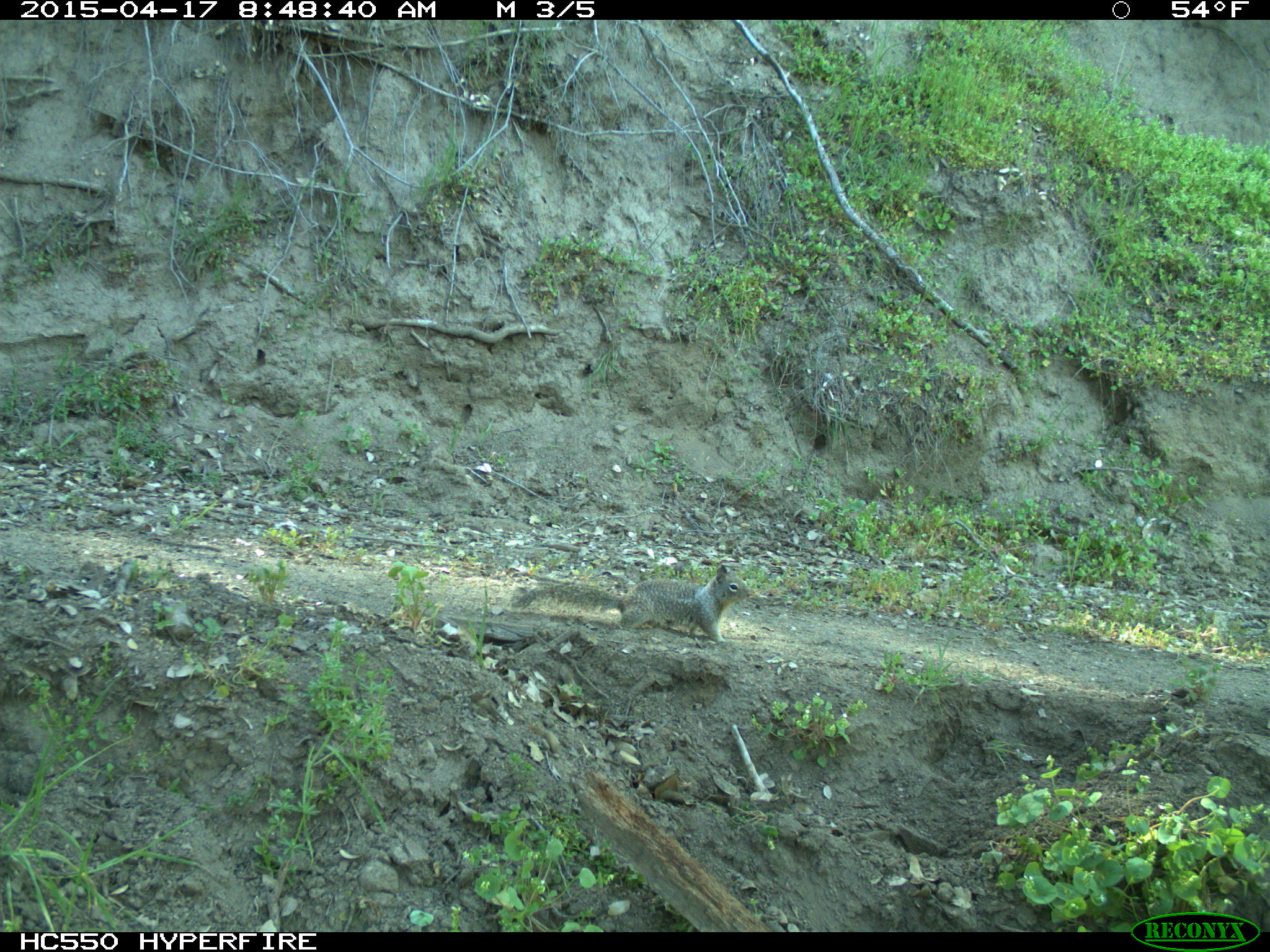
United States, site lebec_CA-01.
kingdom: Animalia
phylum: Chordata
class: Mammalia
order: Rodentia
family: Sciuridae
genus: Otospermophilus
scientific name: Otospermophilus beecheyi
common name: california ground squirrel